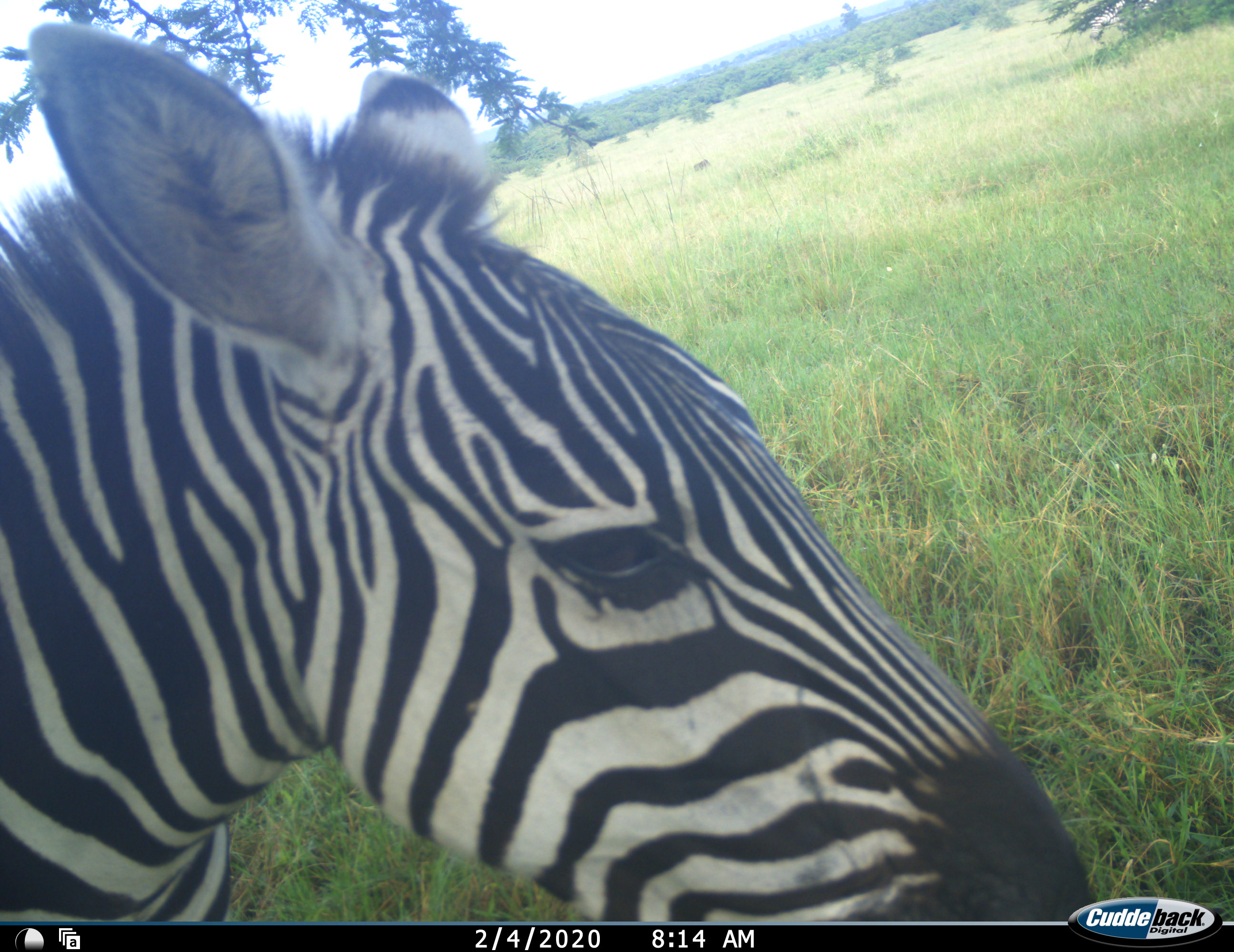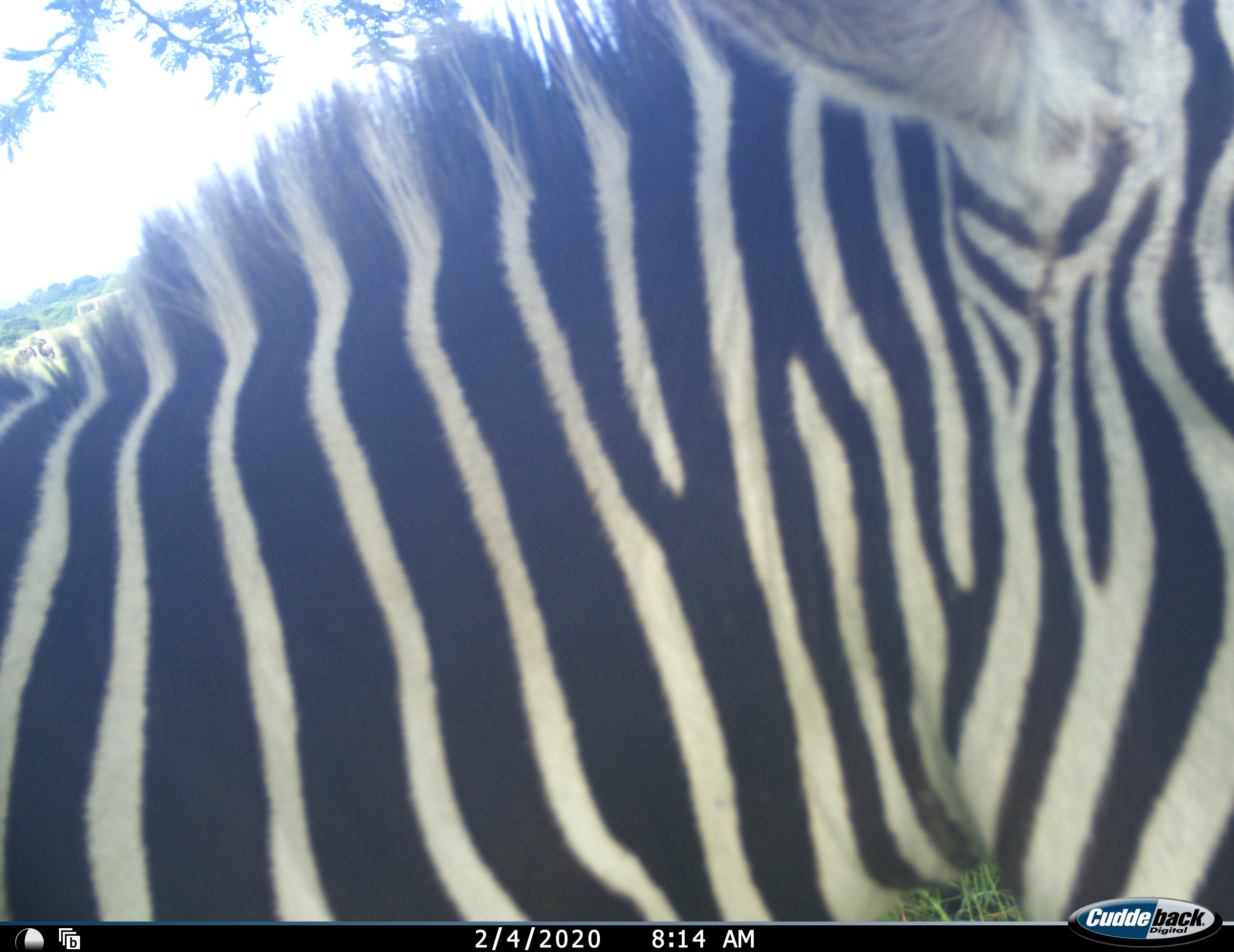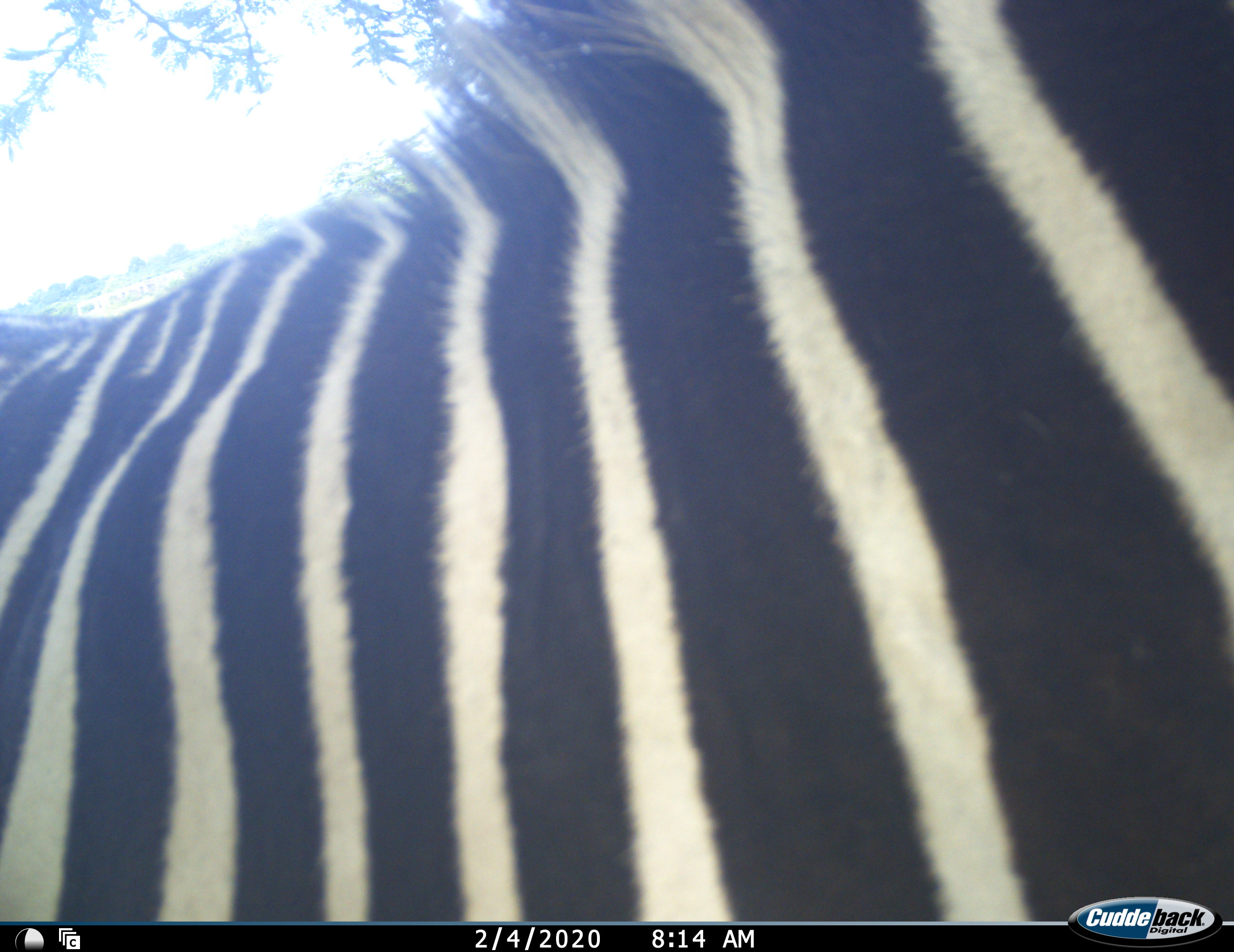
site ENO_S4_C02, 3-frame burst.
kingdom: Animalia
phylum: Chordata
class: Mammalia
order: Perissodactyla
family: Equidae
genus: Equus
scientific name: Equus quagga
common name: plains zebra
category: zebraplains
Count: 1.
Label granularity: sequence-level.